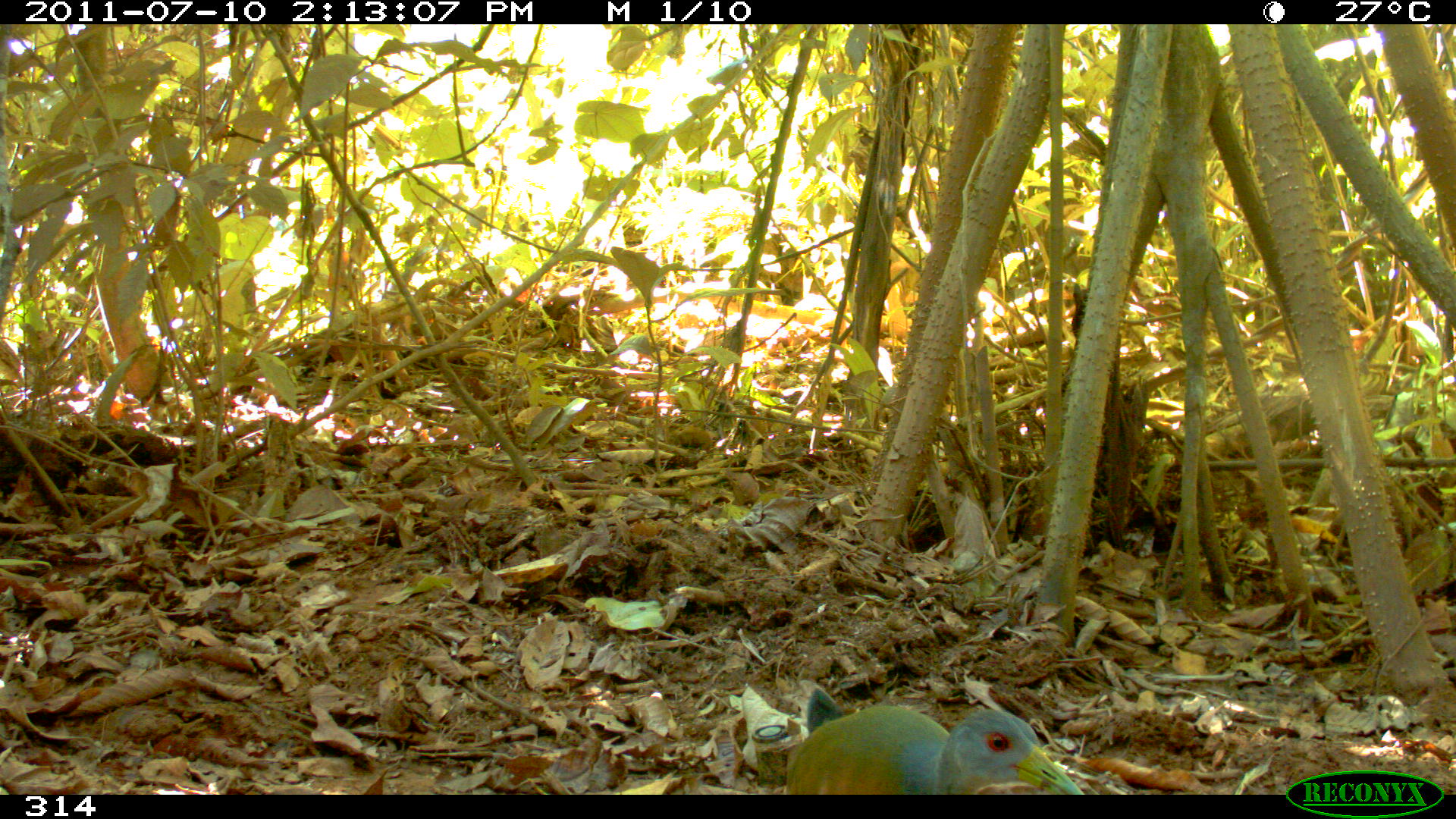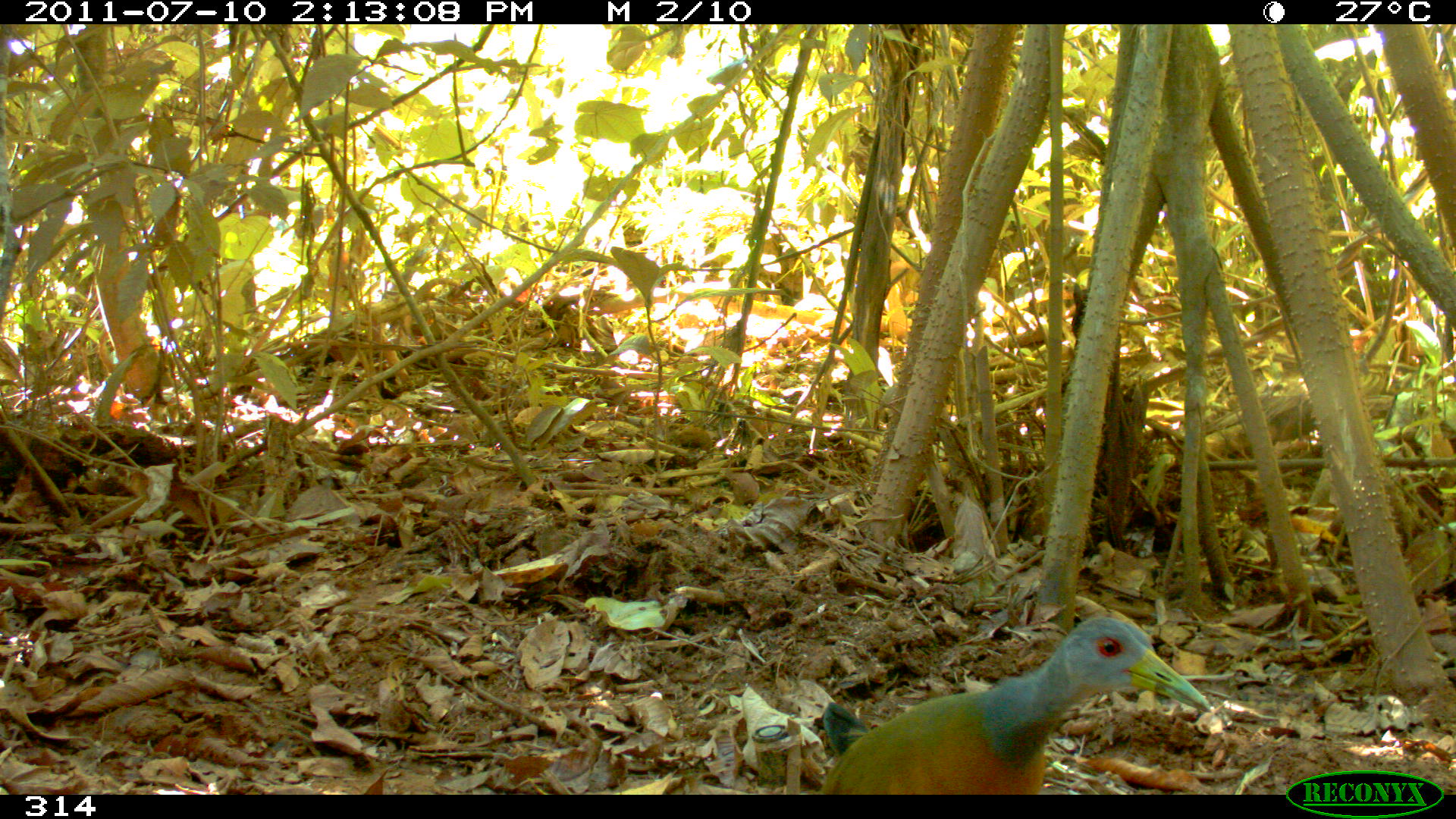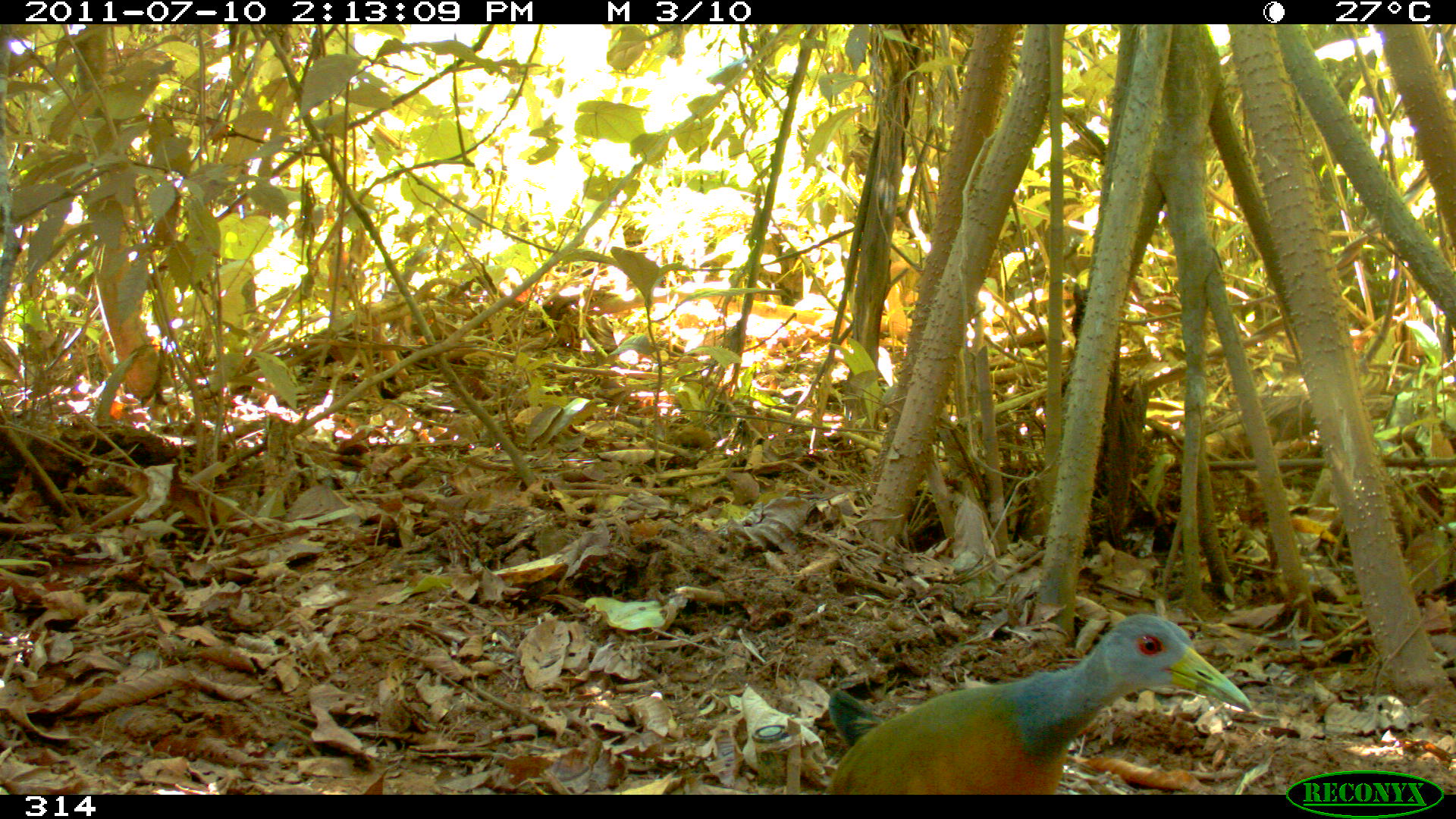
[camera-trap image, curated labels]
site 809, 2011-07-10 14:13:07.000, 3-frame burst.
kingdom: Animalia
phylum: Chordata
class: Aves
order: Gruiformes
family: Rallidae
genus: Aramides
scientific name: Aramides cajaneus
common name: gray-cowled wood-rail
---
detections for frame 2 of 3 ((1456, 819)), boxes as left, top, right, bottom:
aramides cajaneus: 814, 614, 1211, 793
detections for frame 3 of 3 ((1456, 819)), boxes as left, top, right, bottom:
aramides cajaneus: 828, 613, 1251, 794